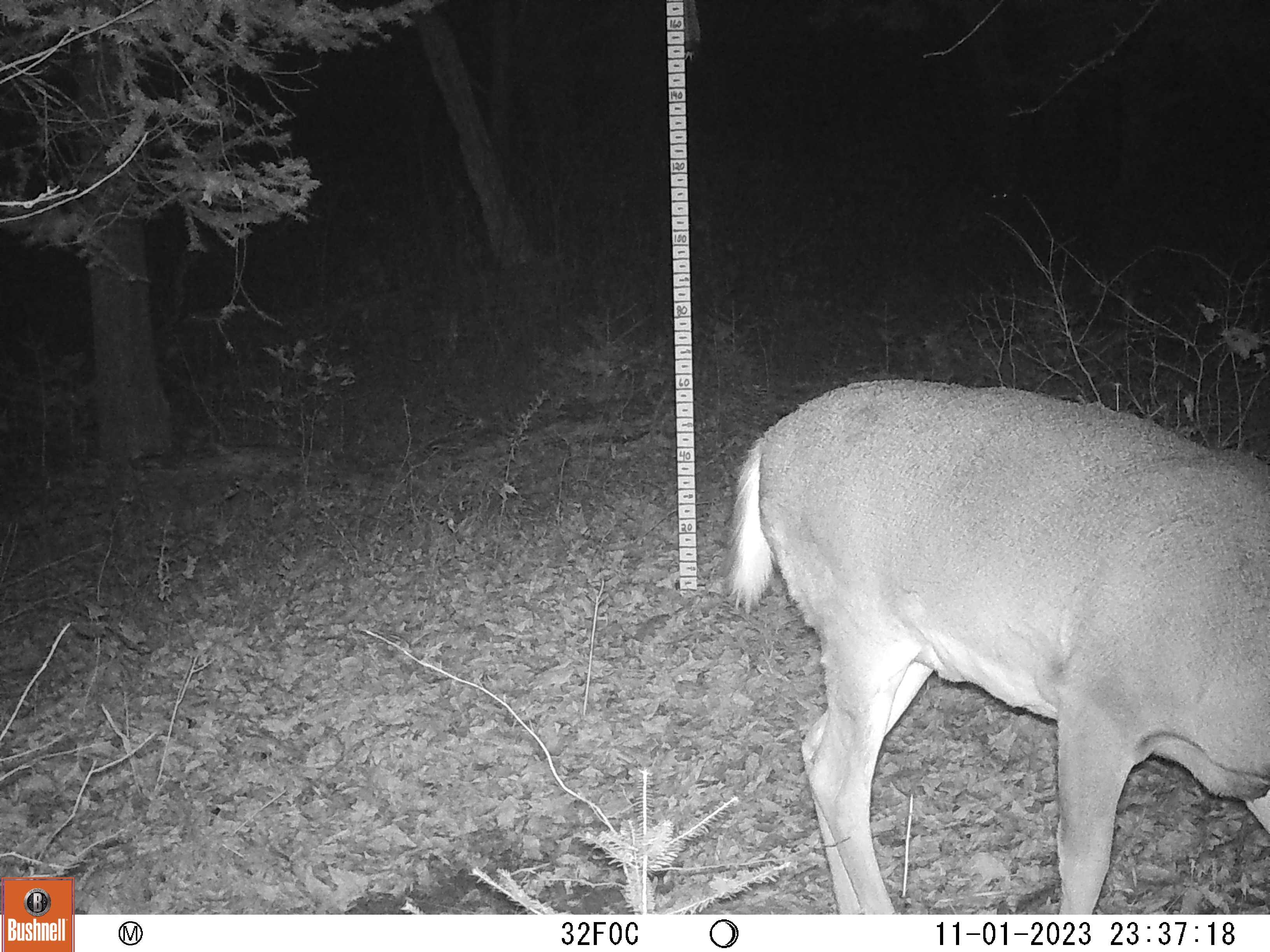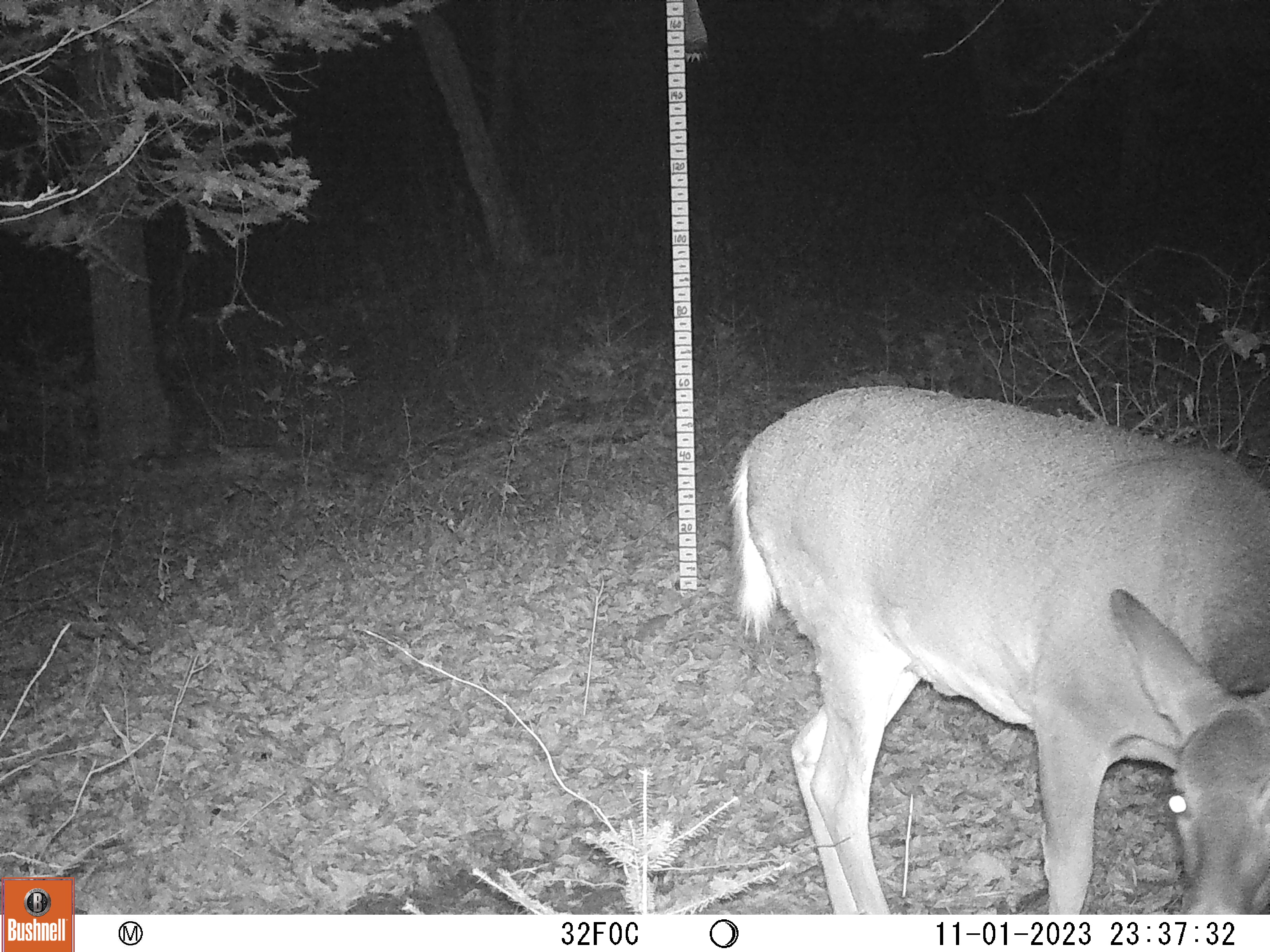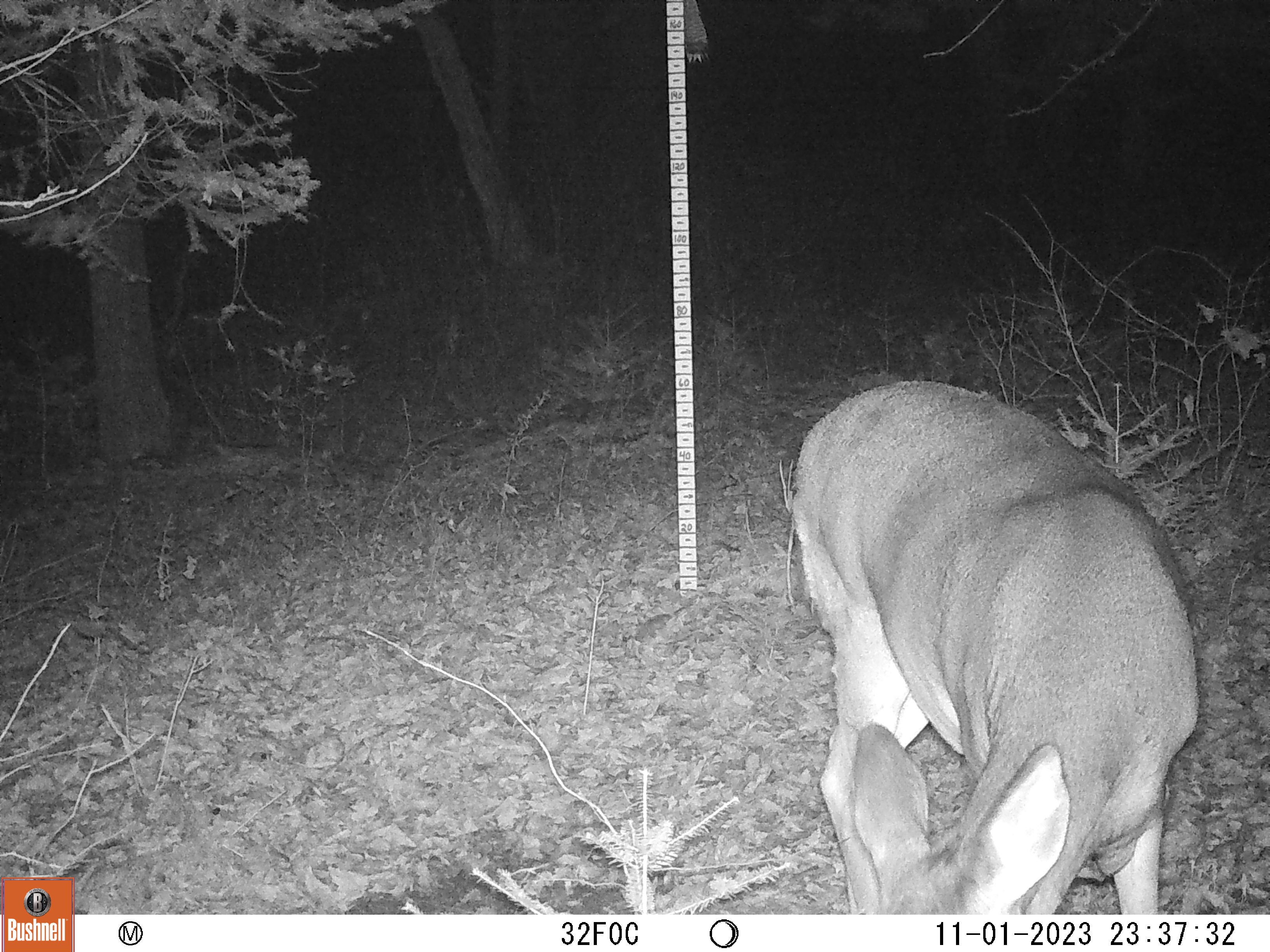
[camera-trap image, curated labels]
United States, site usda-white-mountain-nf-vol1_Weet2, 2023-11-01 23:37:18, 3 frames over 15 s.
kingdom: Animalia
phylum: Chordata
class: Mammalia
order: Artiodactyla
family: Cervidae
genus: Odocoileus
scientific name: Odocoileus virginianus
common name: white-tailed deer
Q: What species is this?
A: White-tailed deer (Odocoileus virginianus).